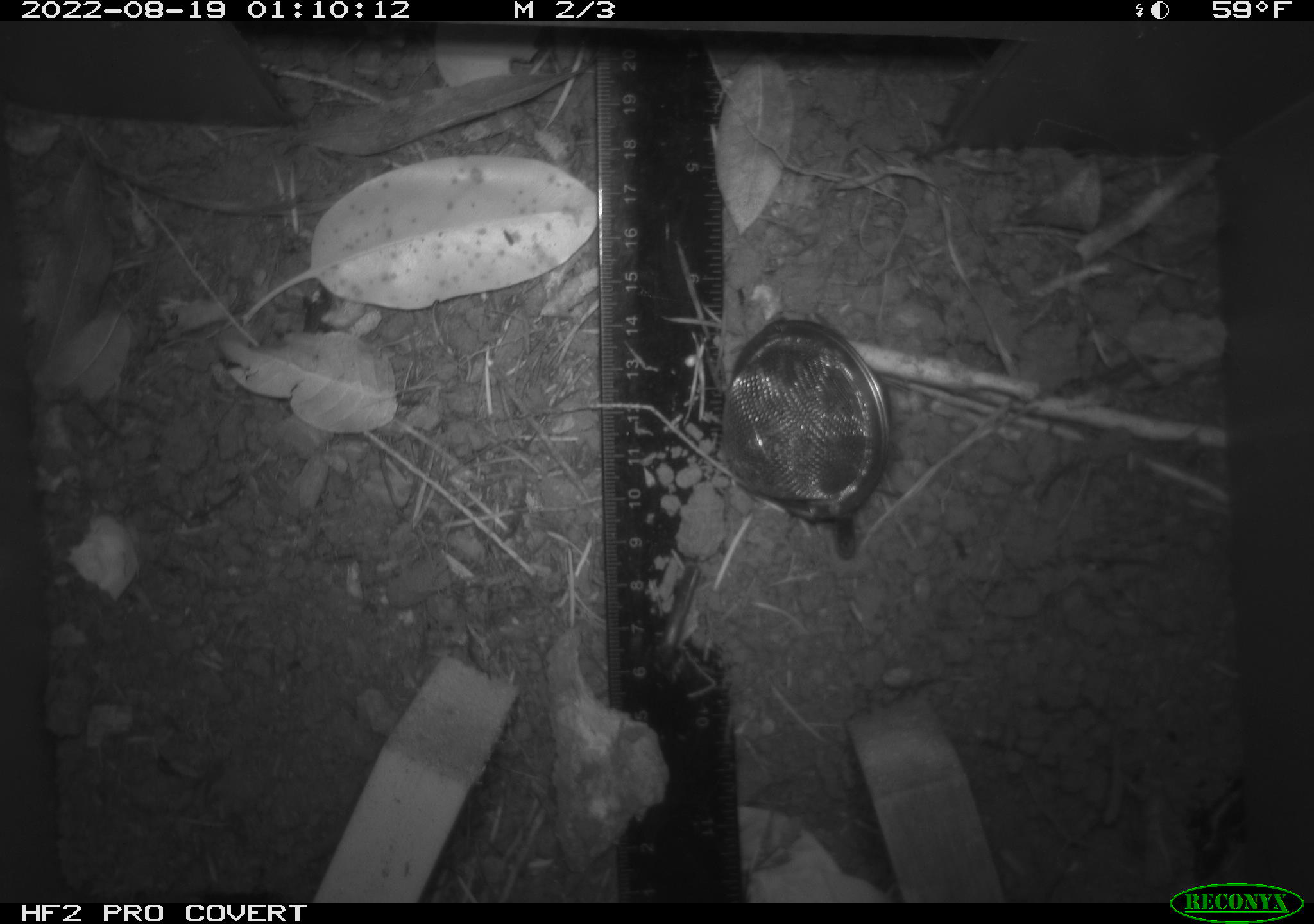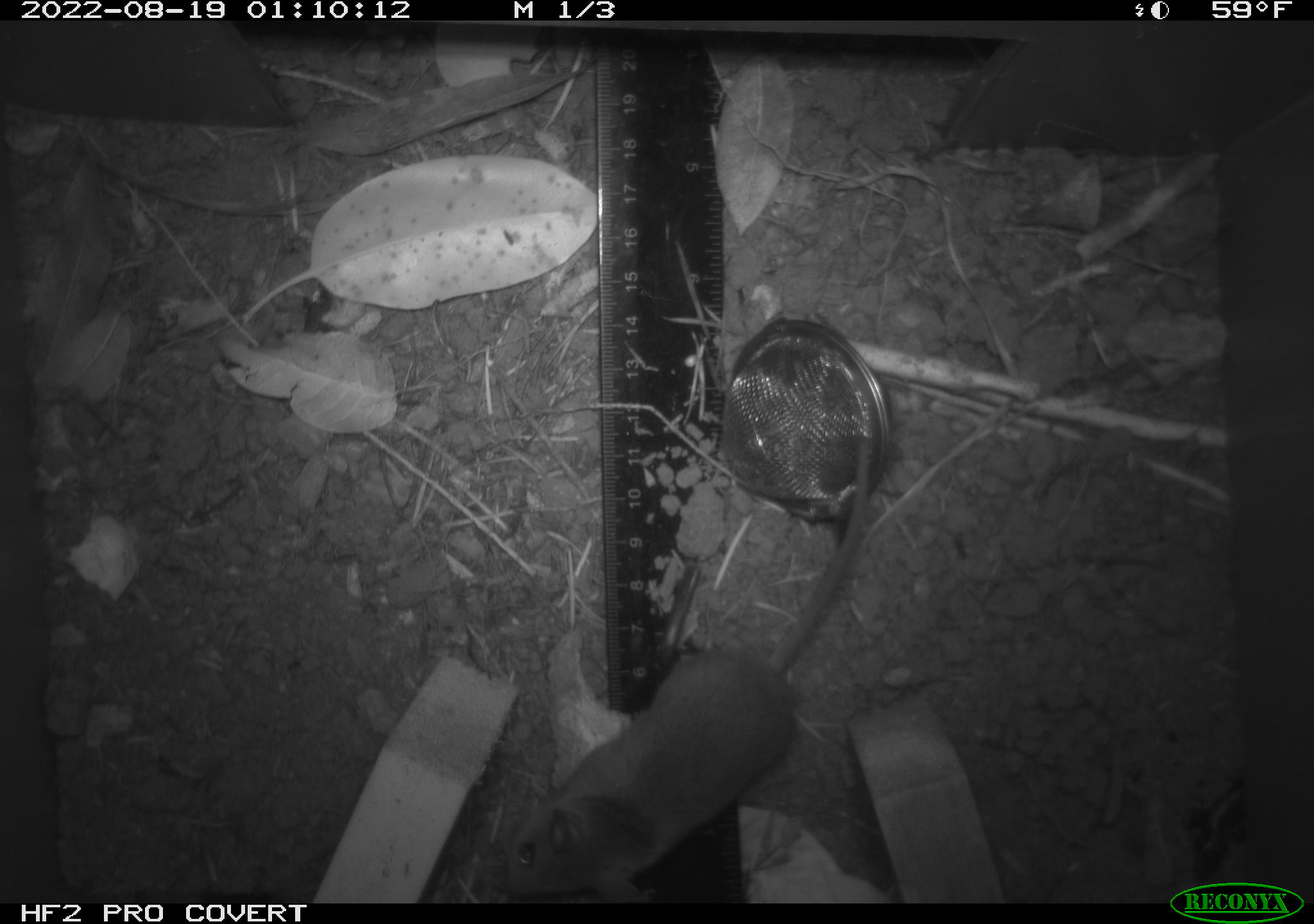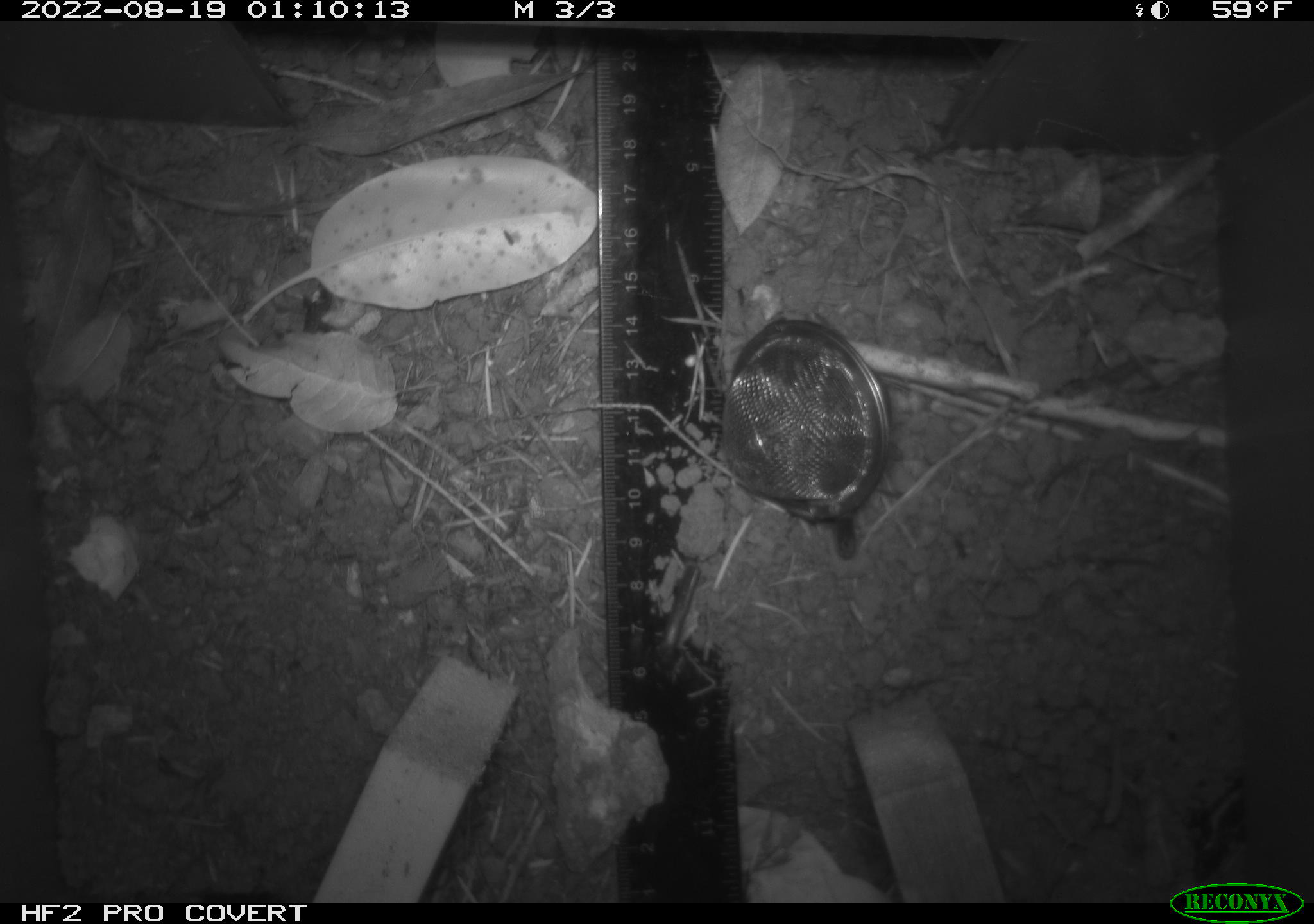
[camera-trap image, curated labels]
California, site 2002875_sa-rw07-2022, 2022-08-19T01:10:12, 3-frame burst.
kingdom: Animalia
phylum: Chordata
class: Mammalia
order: Rodentia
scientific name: Rodentia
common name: mouse species